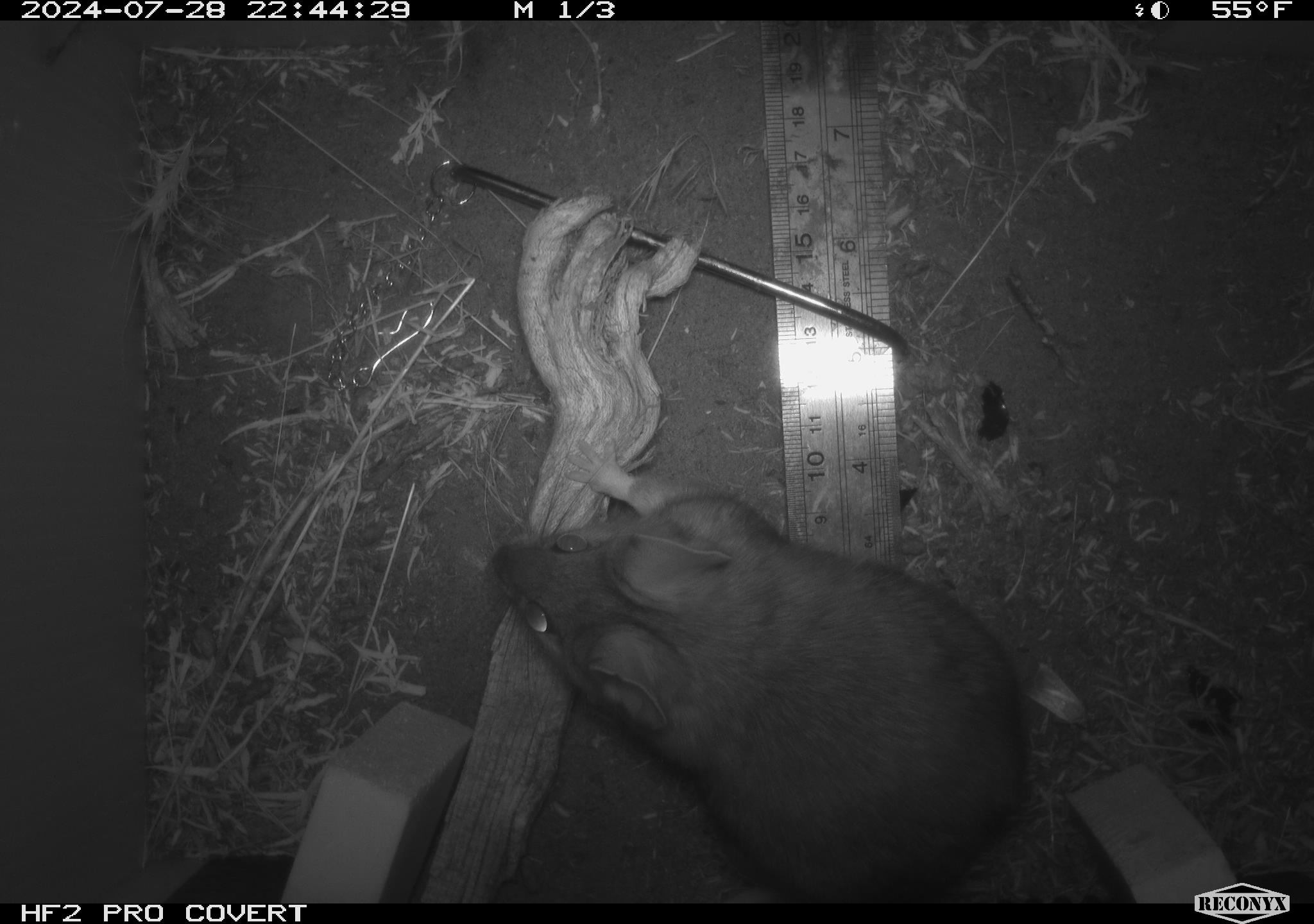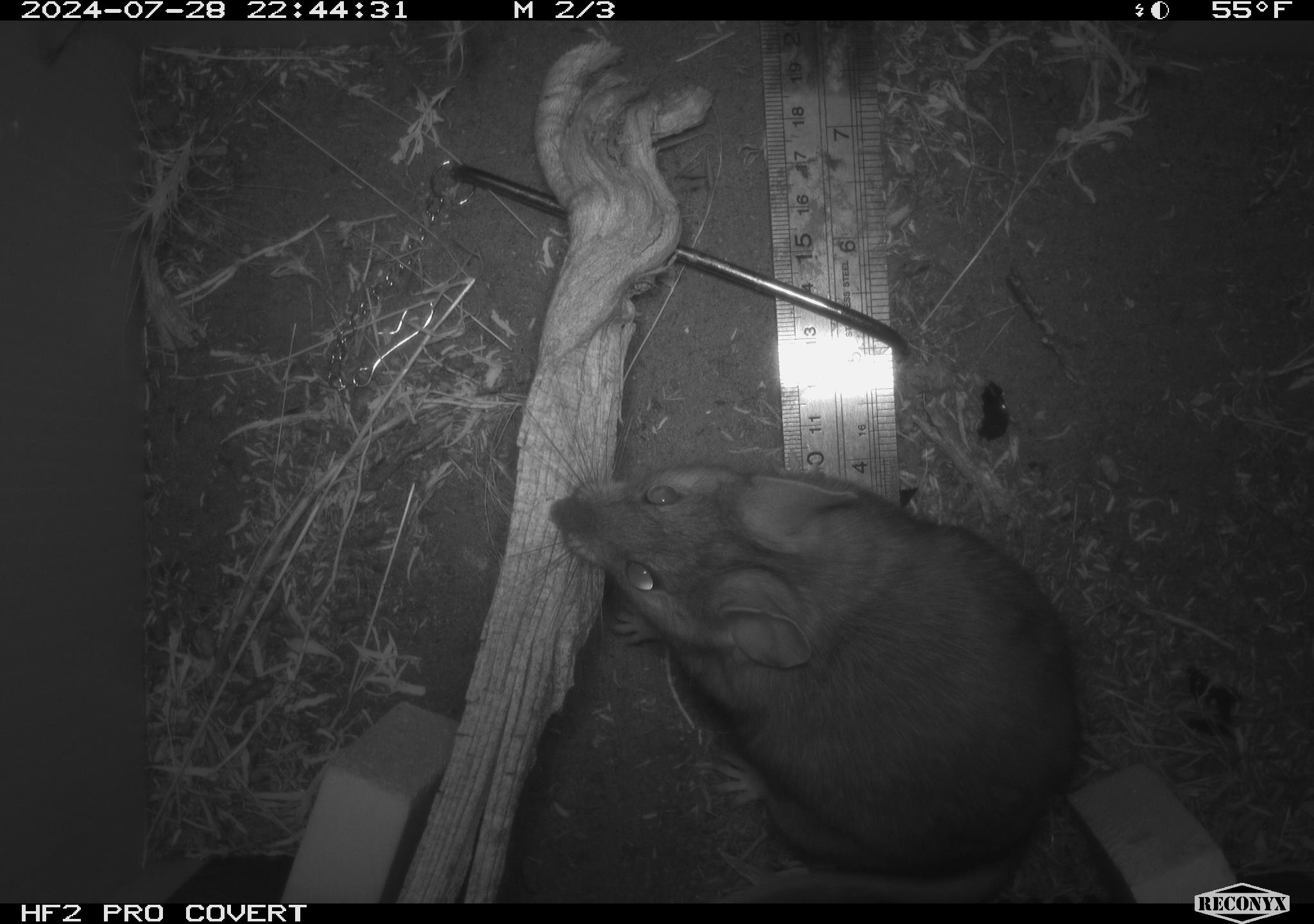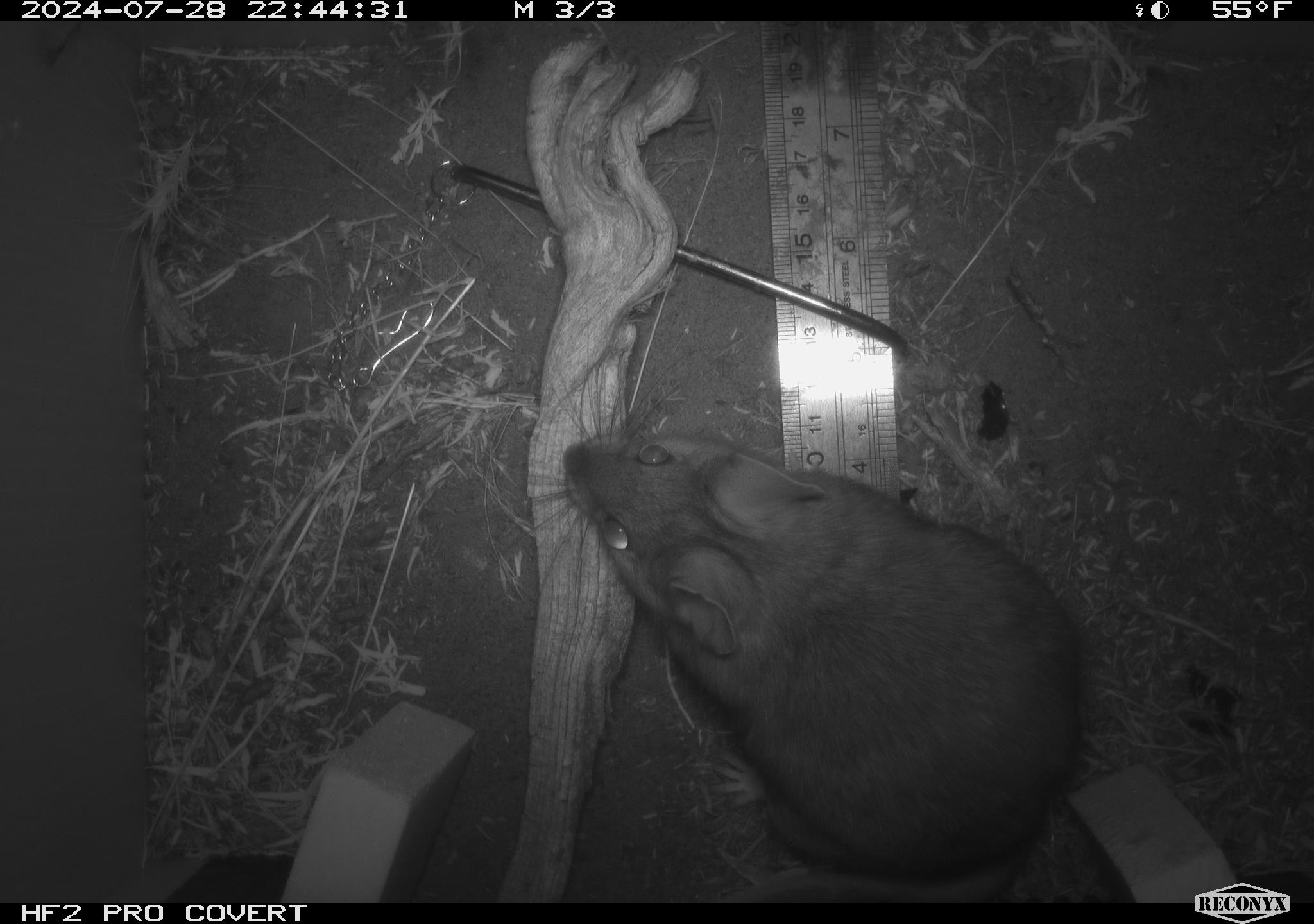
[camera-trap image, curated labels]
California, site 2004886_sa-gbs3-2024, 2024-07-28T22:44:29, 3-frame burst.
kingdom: Animalia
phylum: Chordata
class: Mammalia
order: Rodentia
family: Cricetidae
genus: Neotoma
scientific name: Neotoma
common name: pack rat or woodrat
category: neotoma species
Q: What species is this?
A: Neotoma species (pack rat or woodrat) (Neotoma).